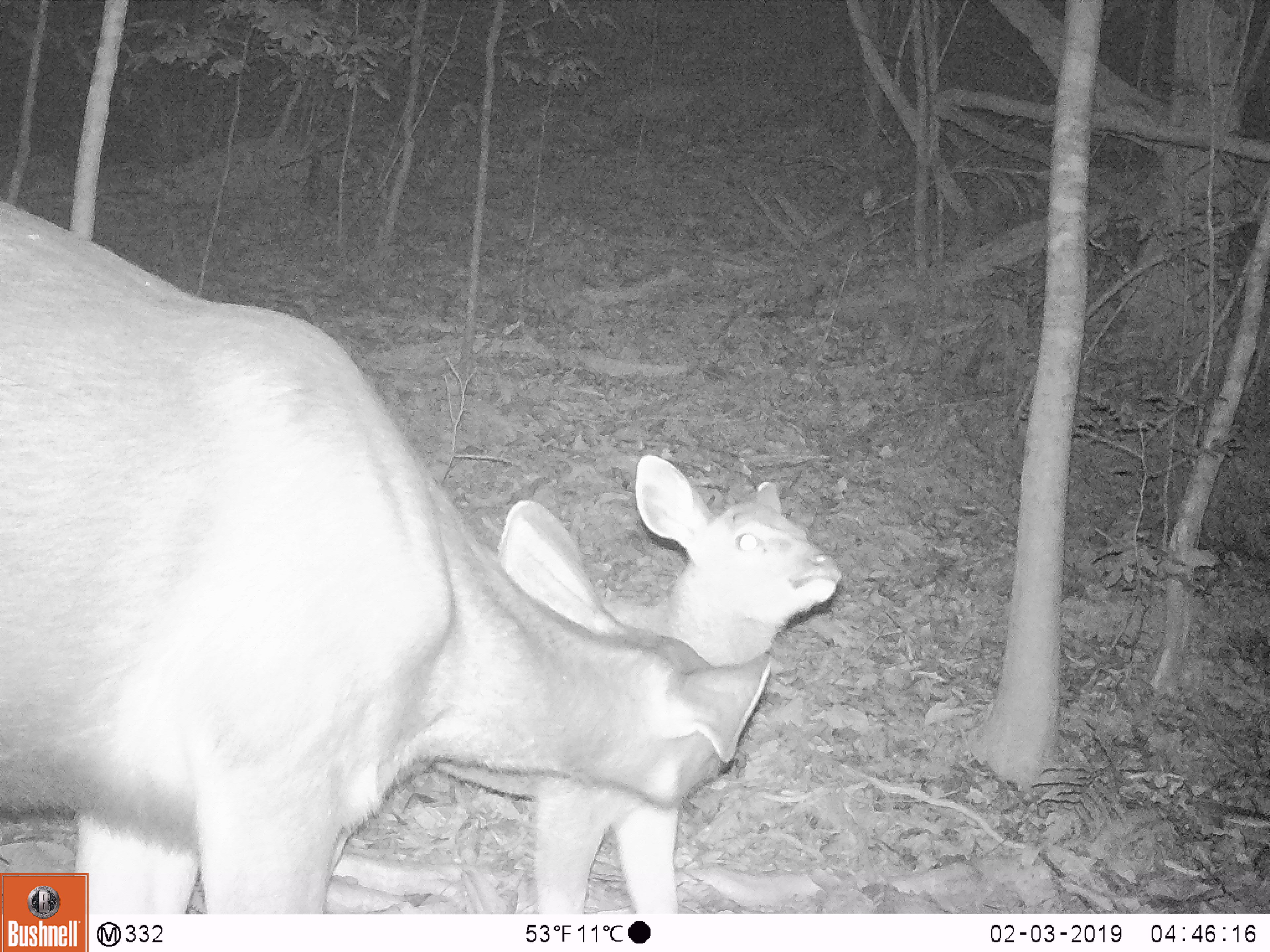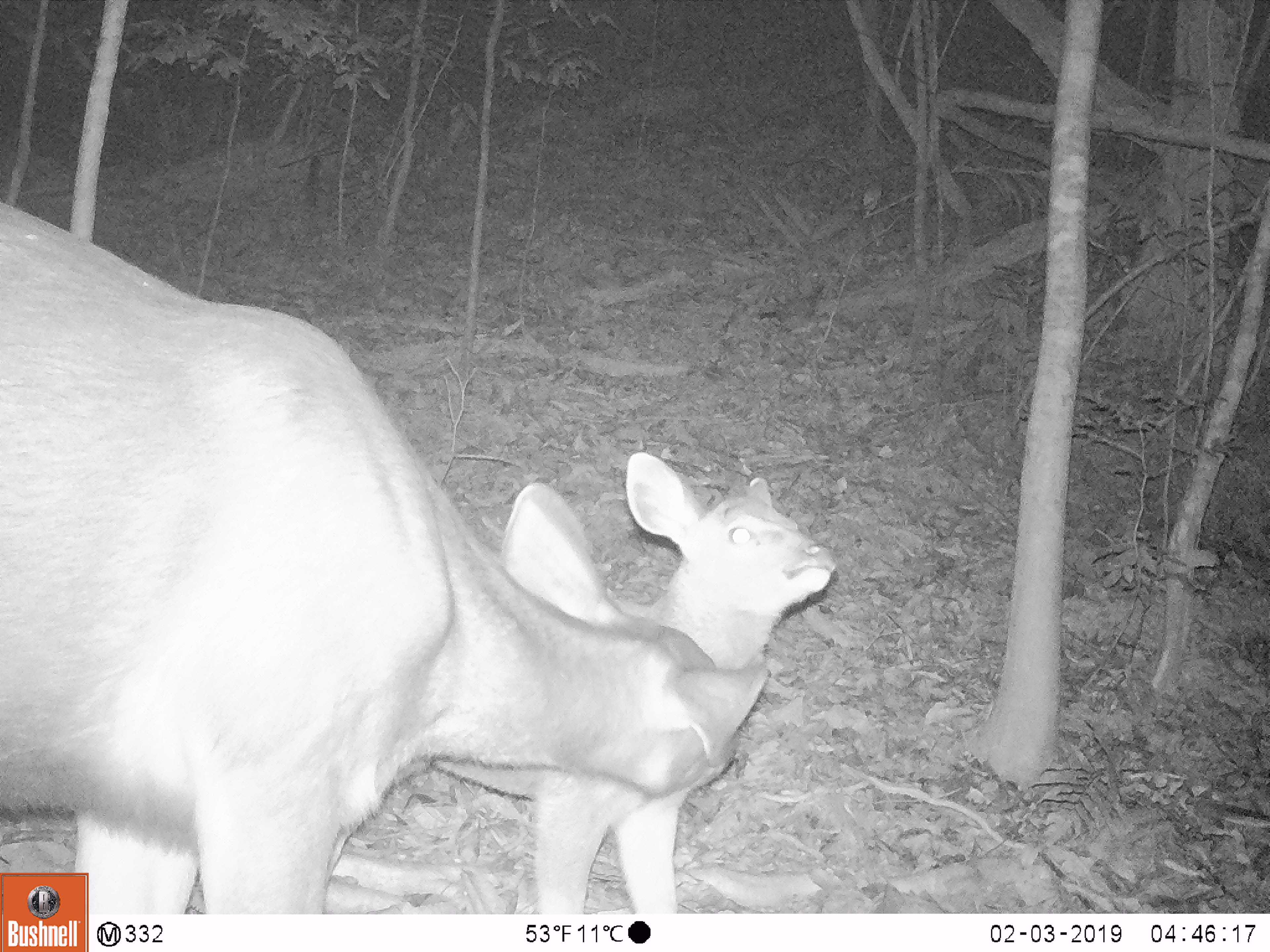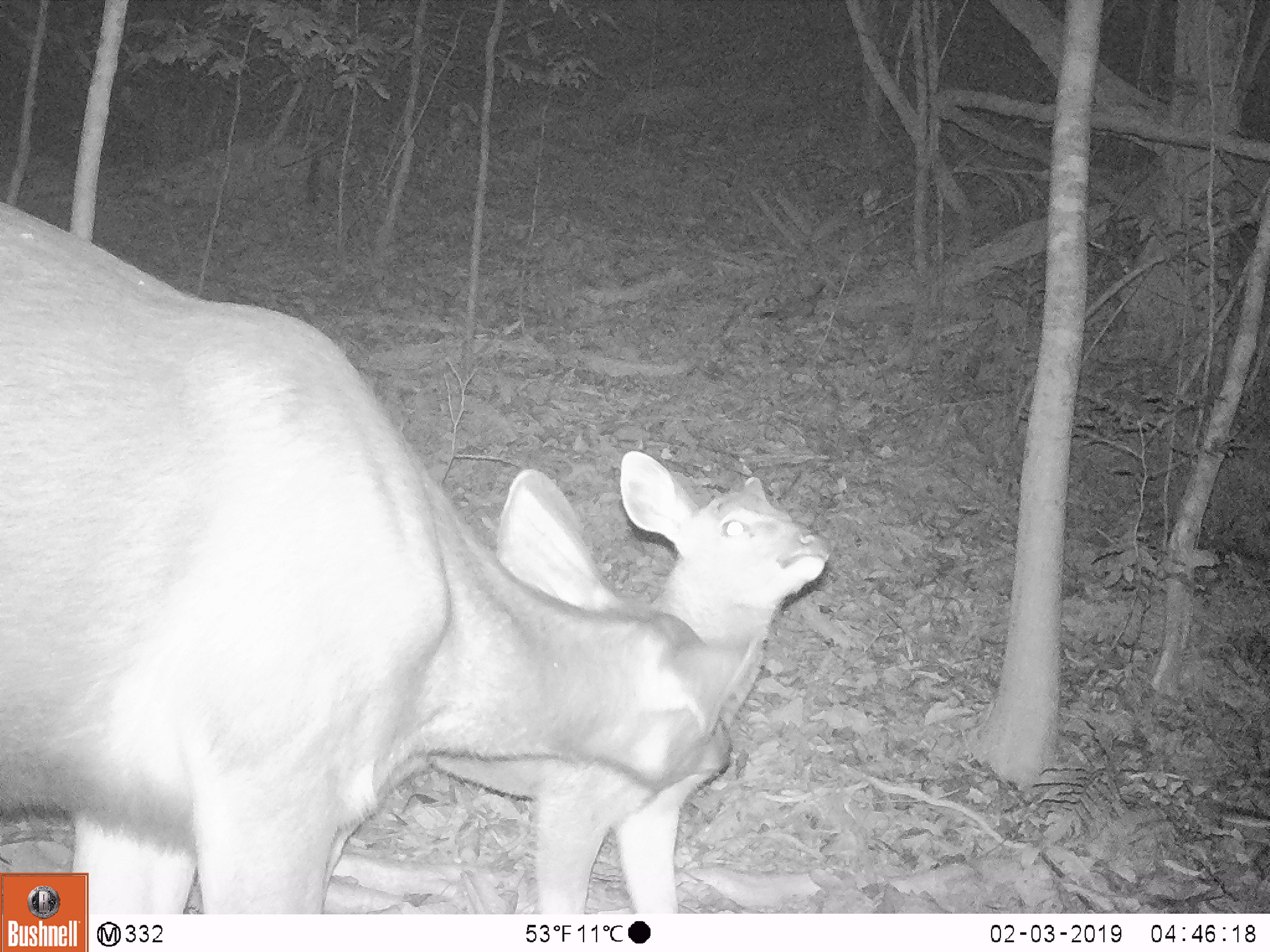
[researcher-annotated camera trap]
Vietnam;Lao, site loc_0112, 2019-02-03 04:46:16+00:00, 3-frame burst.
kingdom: Animalia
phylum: Chordata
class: Mammalia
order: Artiodactyla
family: Cervidae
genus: Rusa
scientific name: Rusa unicolor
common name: sambar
Sambar (Rusa unicolor). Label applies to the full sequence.